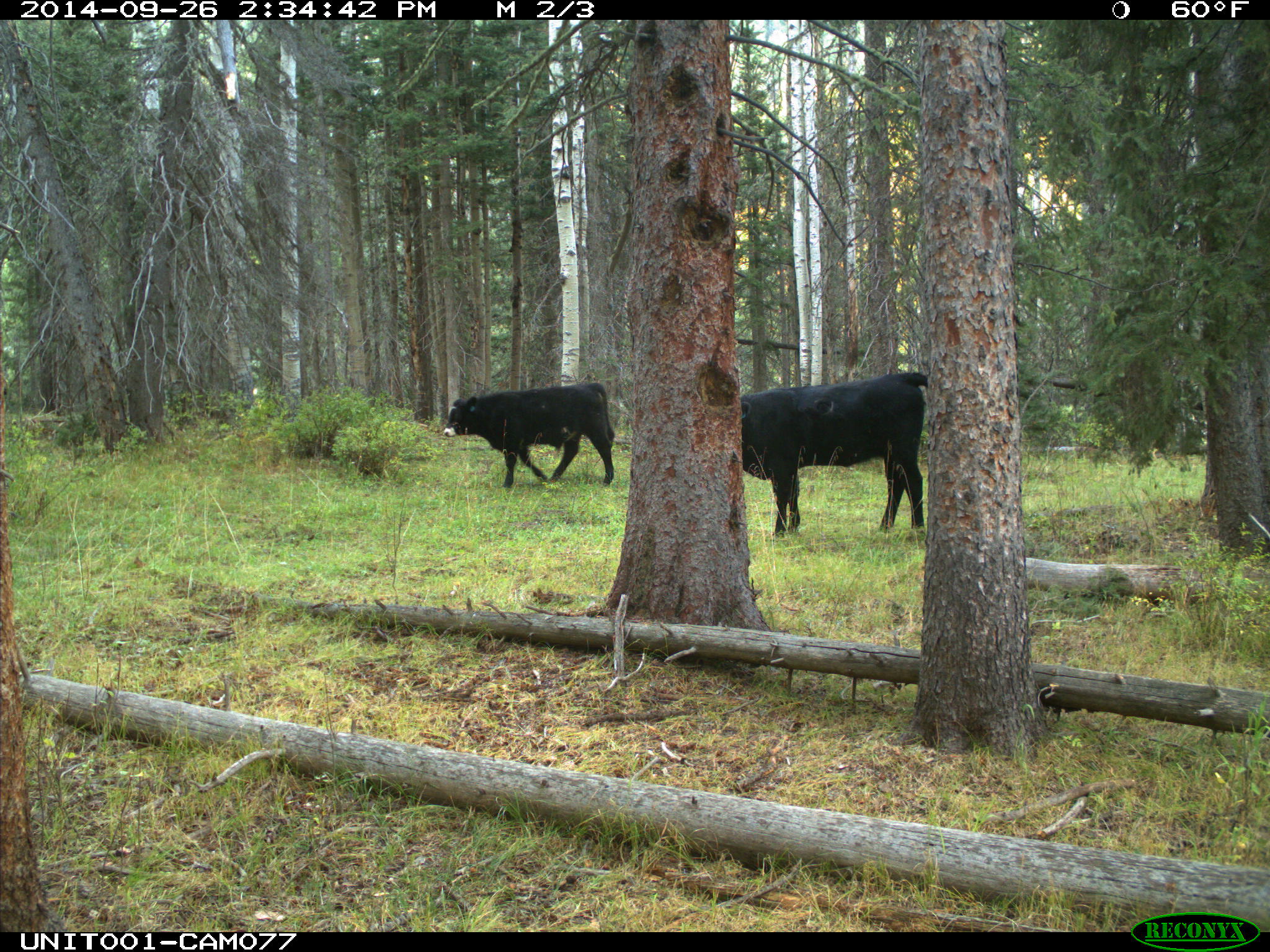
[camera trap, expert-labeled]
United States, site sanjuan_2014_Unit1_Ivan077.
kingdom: Animalia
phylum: Chordata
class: Mammalia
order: Artiodactyla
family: Bovidae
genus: Bos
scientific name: Bos taurus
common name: domestic cow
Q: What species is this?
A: Bos taurus (domestic cow).